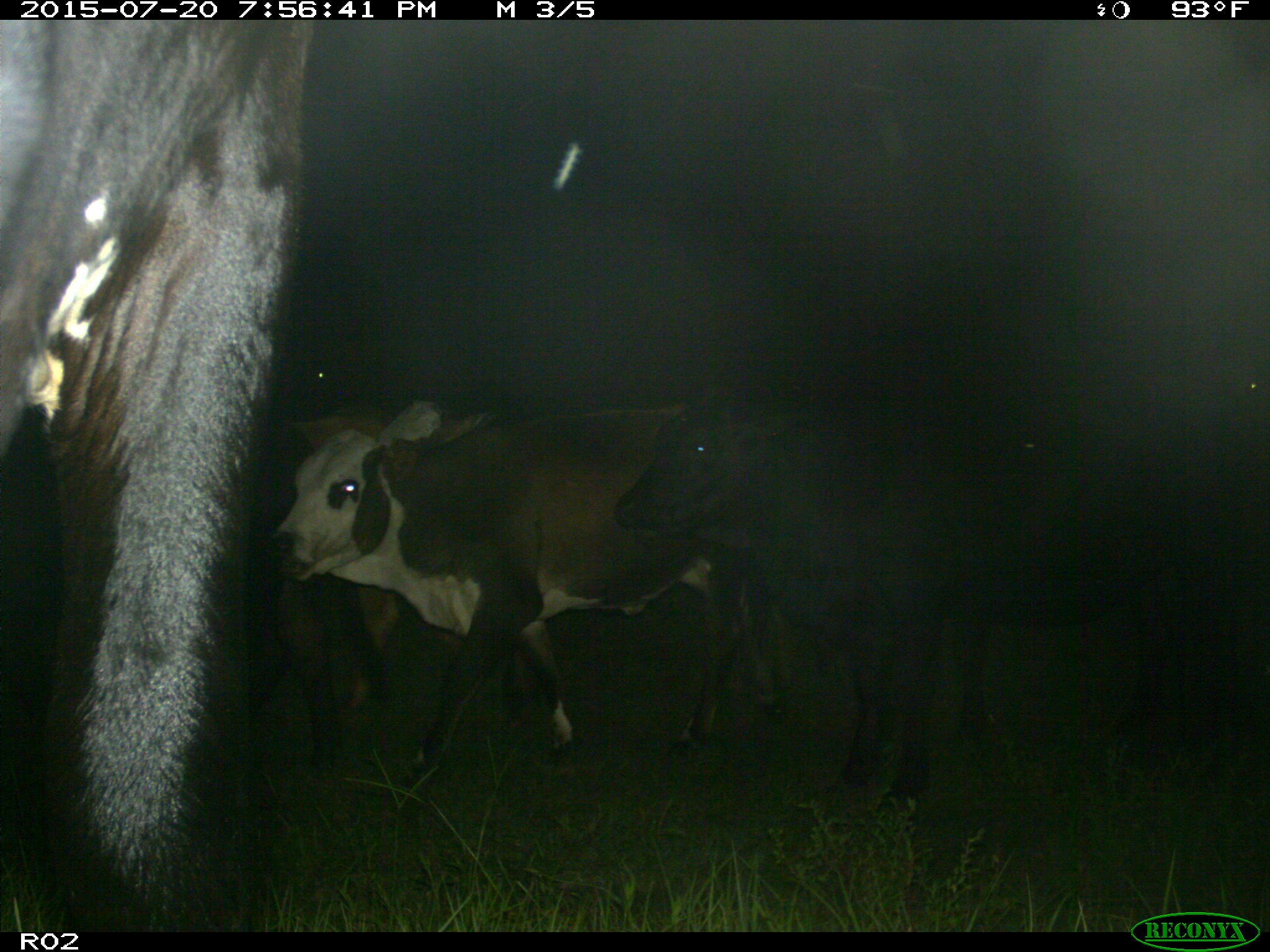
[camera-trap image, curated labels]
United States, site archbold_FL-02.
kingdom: Animalia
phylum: Chordata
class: Mammalia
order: Artiodactyla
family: Bovidae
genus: Bos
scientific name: Bos taurus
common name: domestic cow